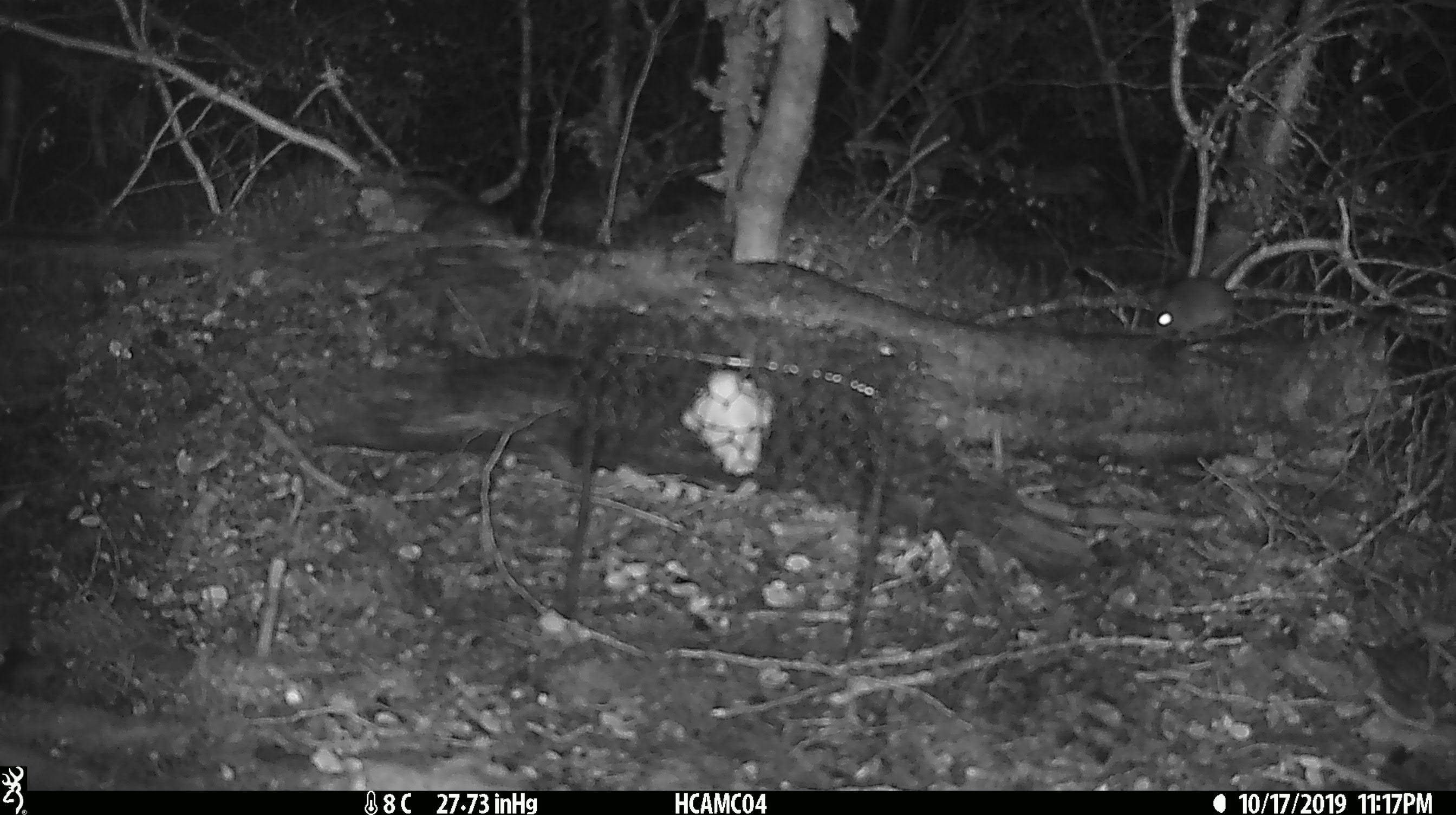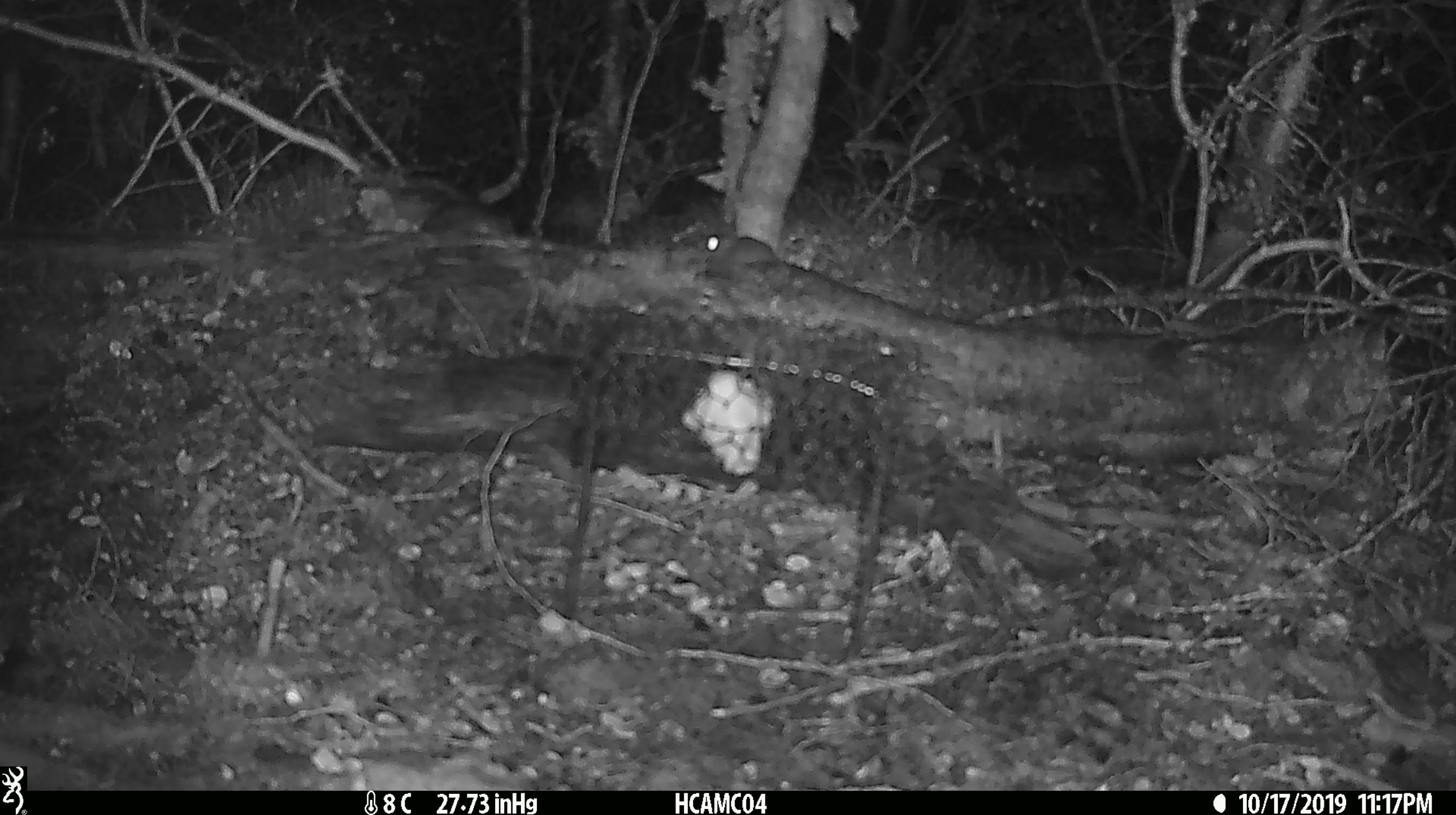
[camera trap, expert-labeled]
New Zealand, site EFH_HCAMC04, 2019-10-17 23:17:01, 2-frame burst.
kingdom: Animalia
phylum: Chordata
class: Mammalia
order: Rodentia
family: Muridae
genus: Mus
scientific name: Mus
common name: mouse